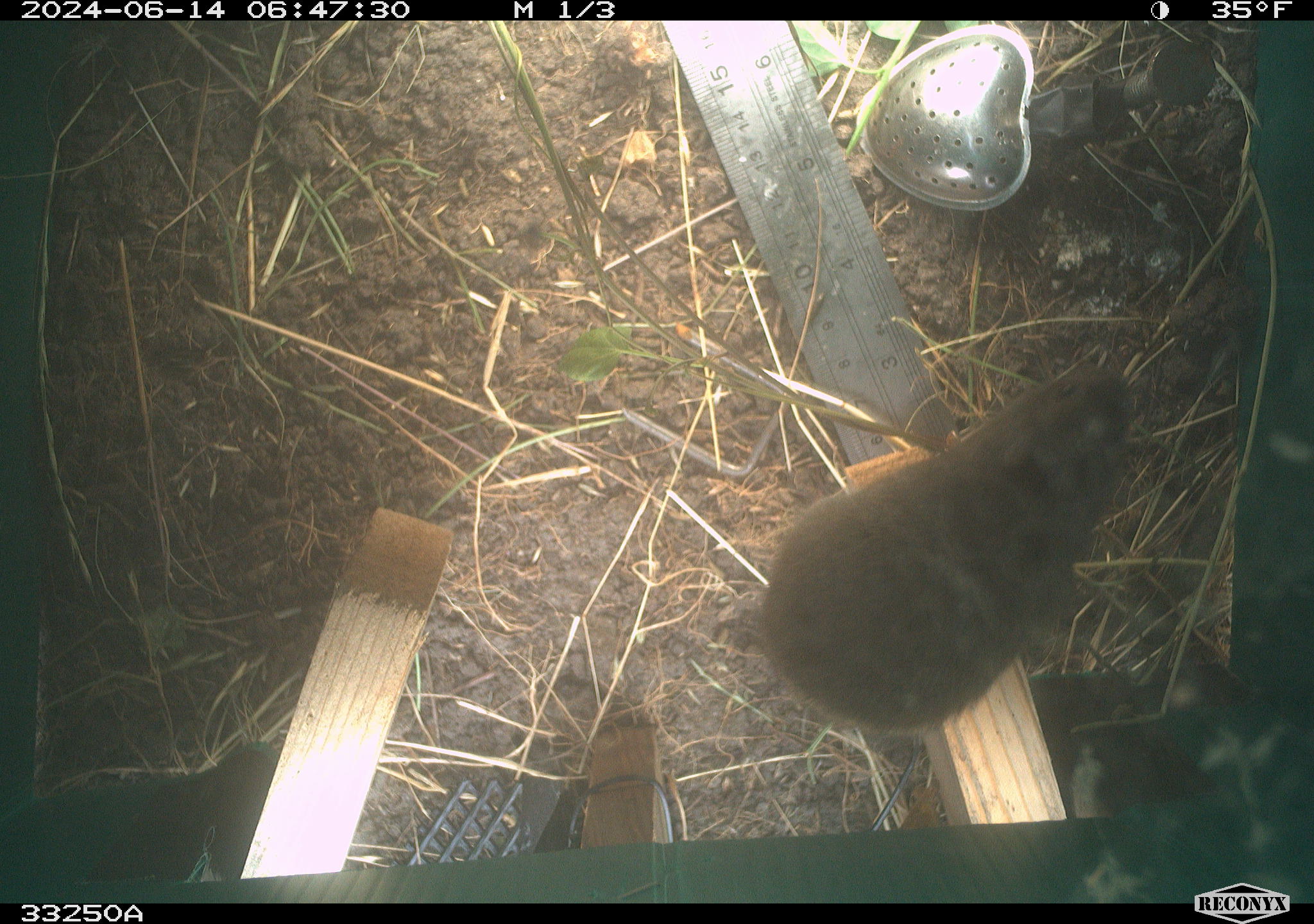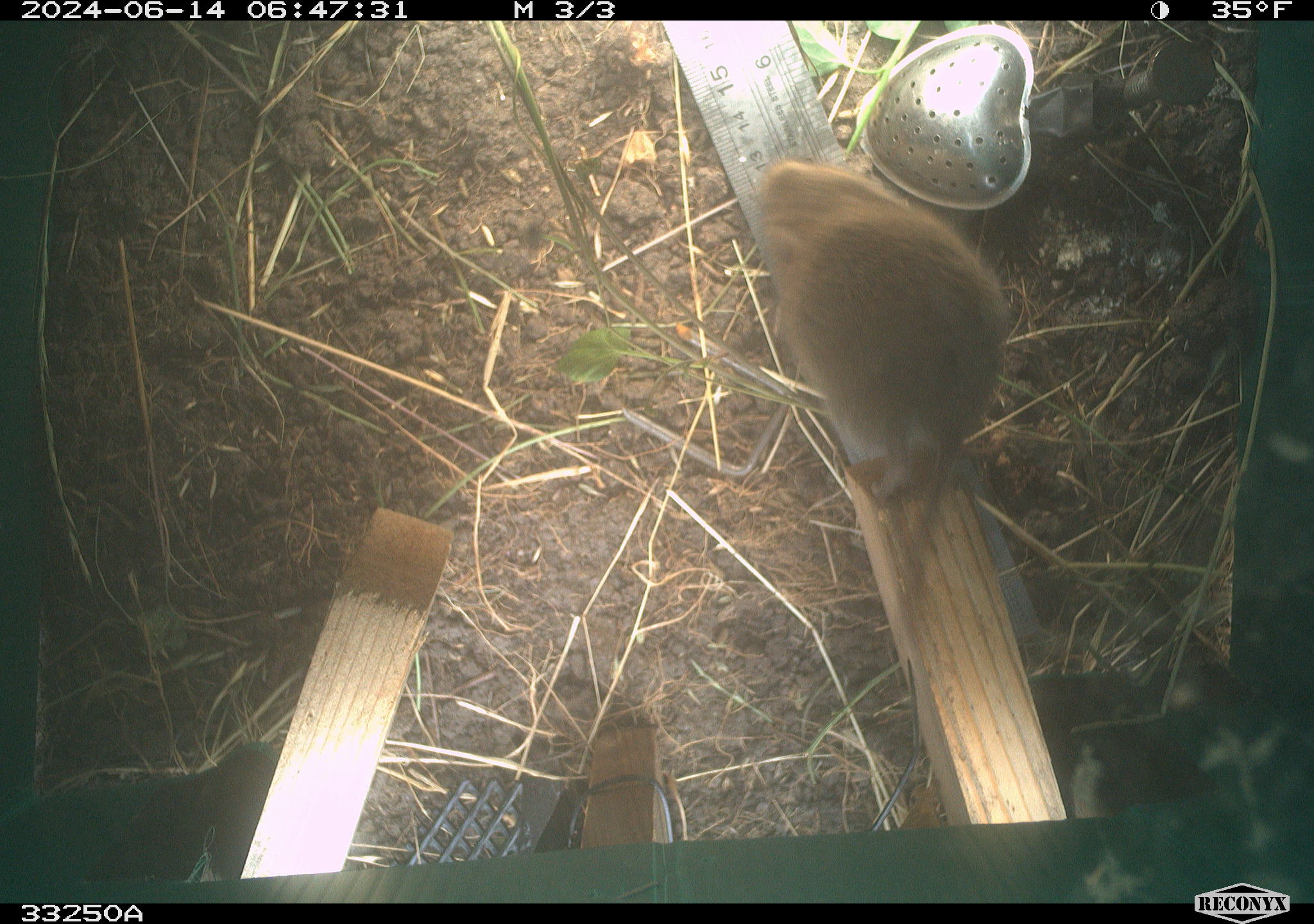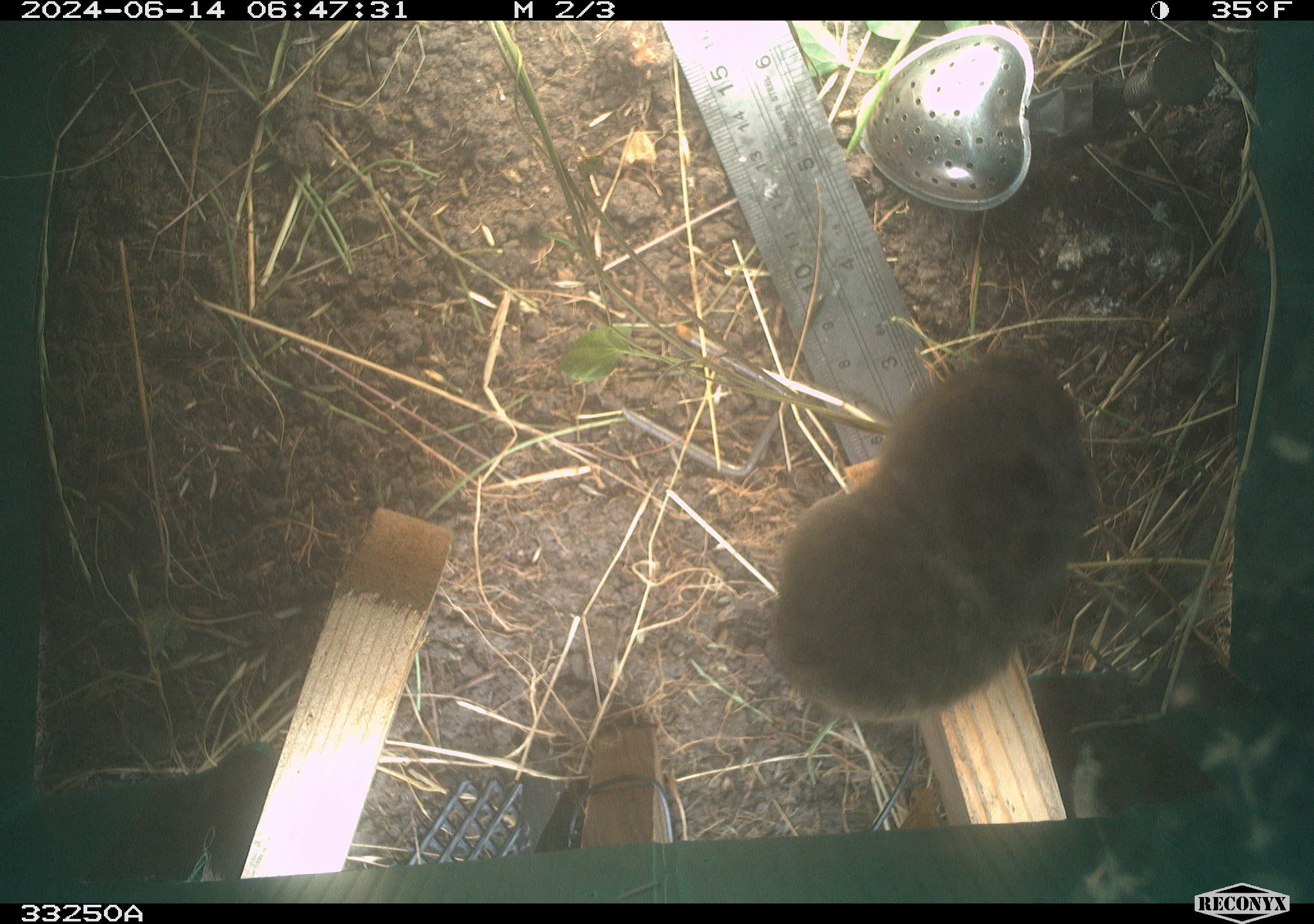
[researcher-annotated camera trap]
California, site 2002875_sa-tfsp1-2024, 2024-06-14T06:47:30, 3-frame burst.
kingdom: Animalia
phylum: Chordata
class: Mammalia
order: Rodentia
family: Cricetidae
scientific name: Arvicolinae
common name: voles, lemmings, and muskrats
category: arvicolinae subfamily